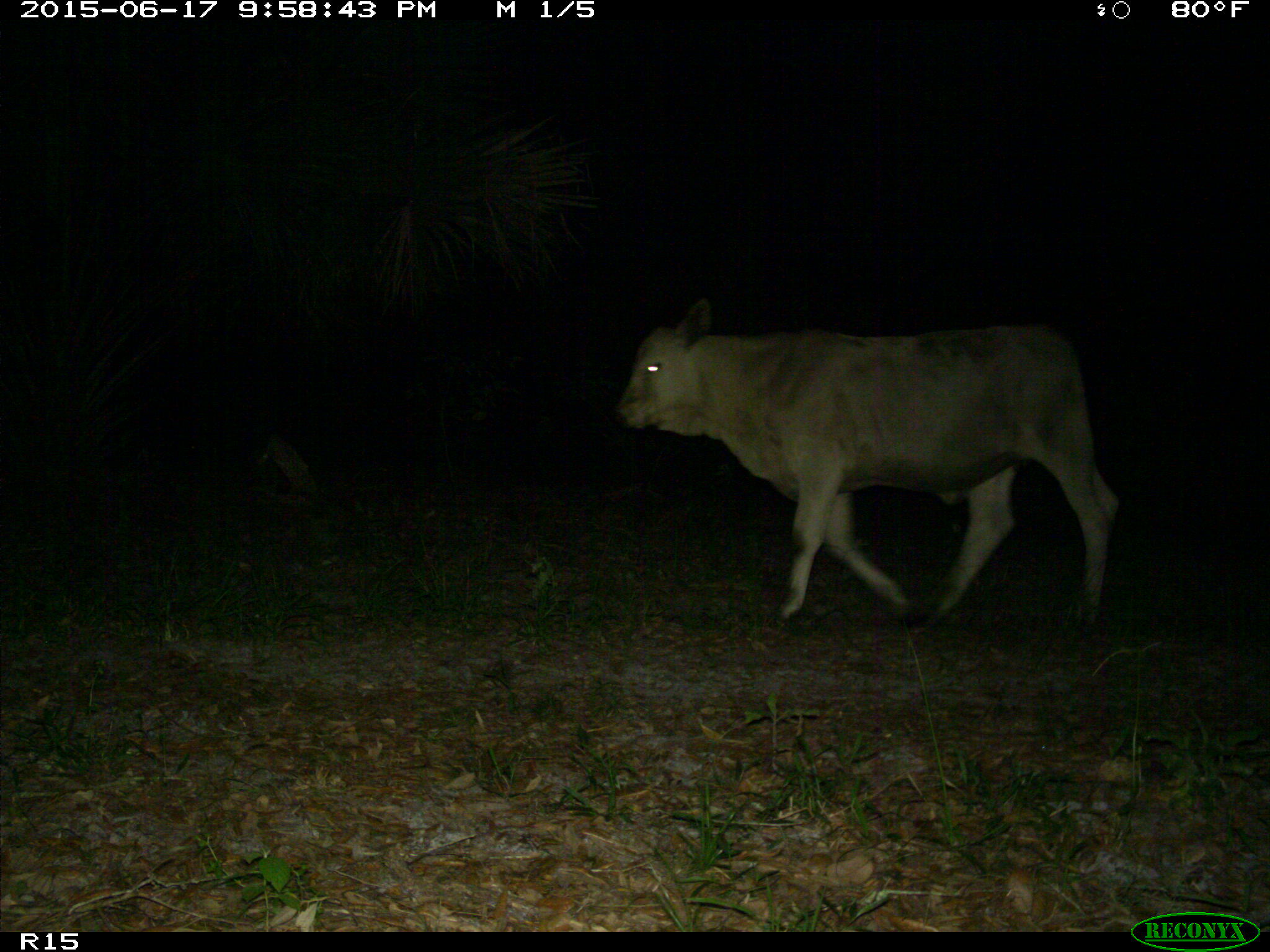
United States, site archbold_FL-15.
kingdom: Animalia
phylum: Chordata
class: Mammalia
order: Artiodactyla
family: Bovidae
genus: Bos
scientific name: Bos taurus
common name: domestic cow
Bos taurus (domestic cow).